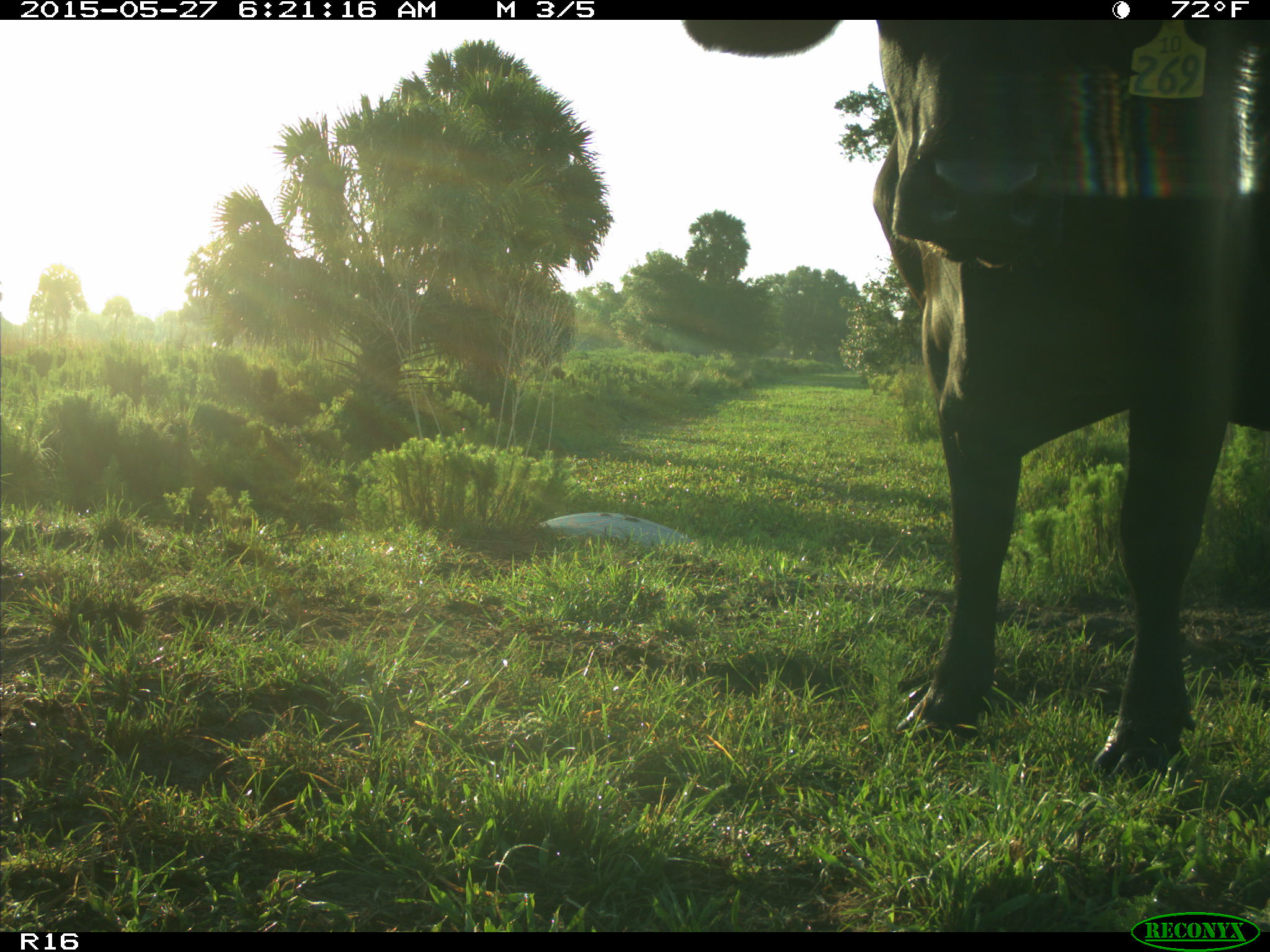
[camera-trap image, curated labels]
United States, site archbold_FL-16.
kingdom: Animalia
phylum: Chordata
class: Mammalia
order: Artiodactyla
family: Bovidae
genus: Bos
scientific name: Bos taurus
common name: domestic cow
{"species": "Bos taurus (domestic cow)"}